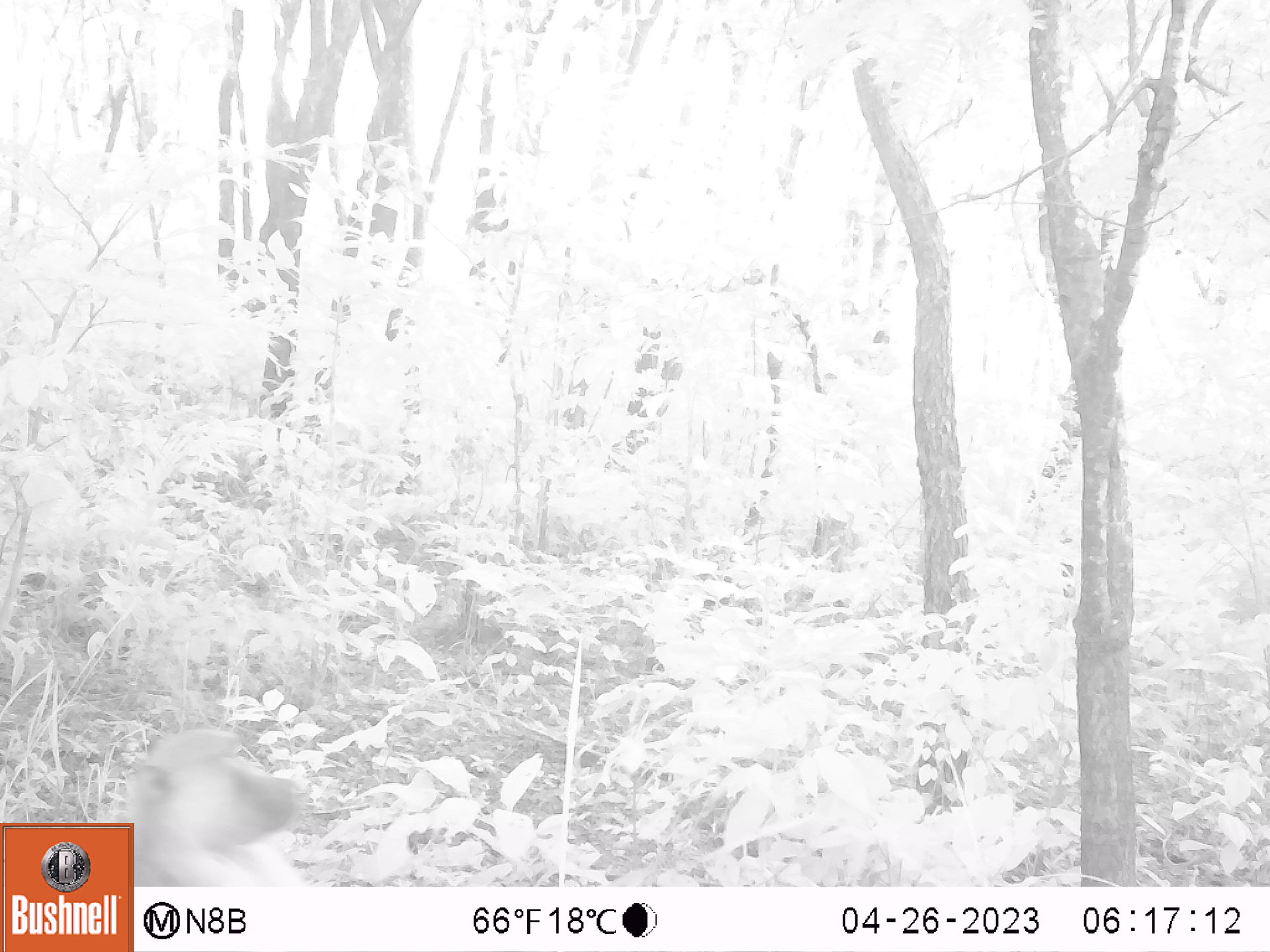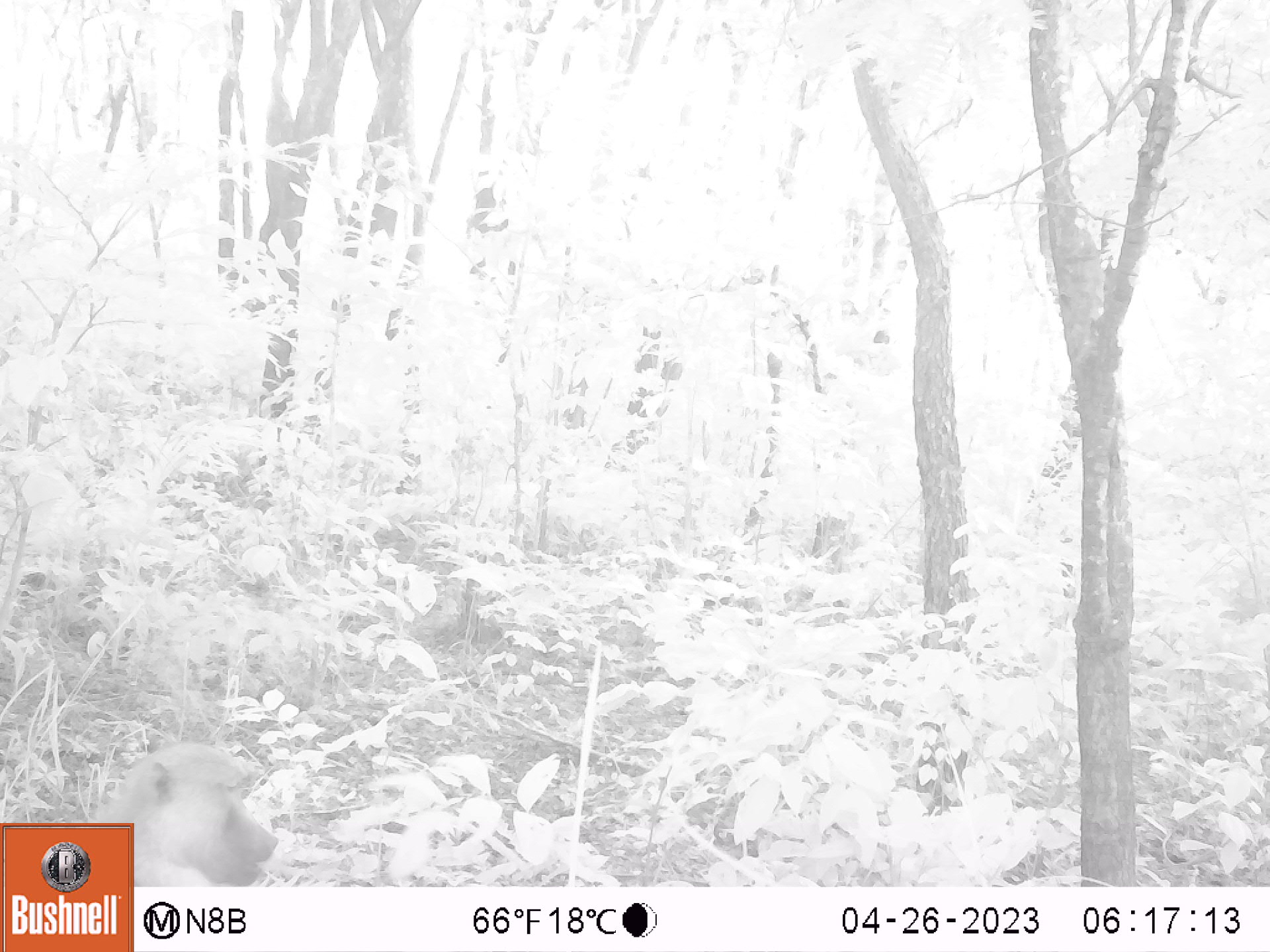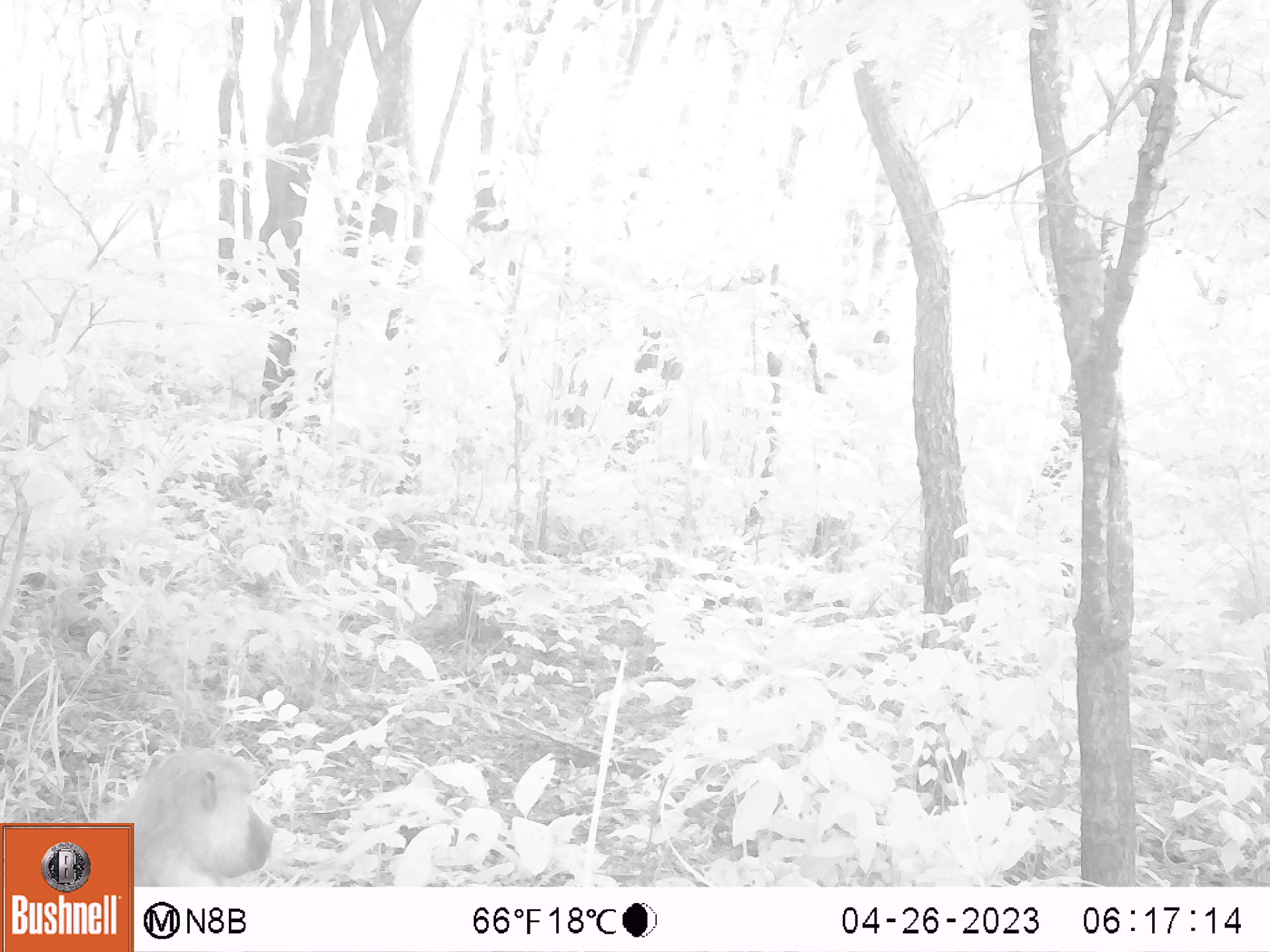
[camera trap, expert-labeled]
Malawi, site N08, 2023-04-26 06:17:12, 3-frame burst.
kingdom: Animalia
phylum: Chordata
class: Mammalia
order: Primates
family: Cercopithecidae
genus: Papio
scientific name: Papio cynocephalus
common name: yellow baboon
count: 1